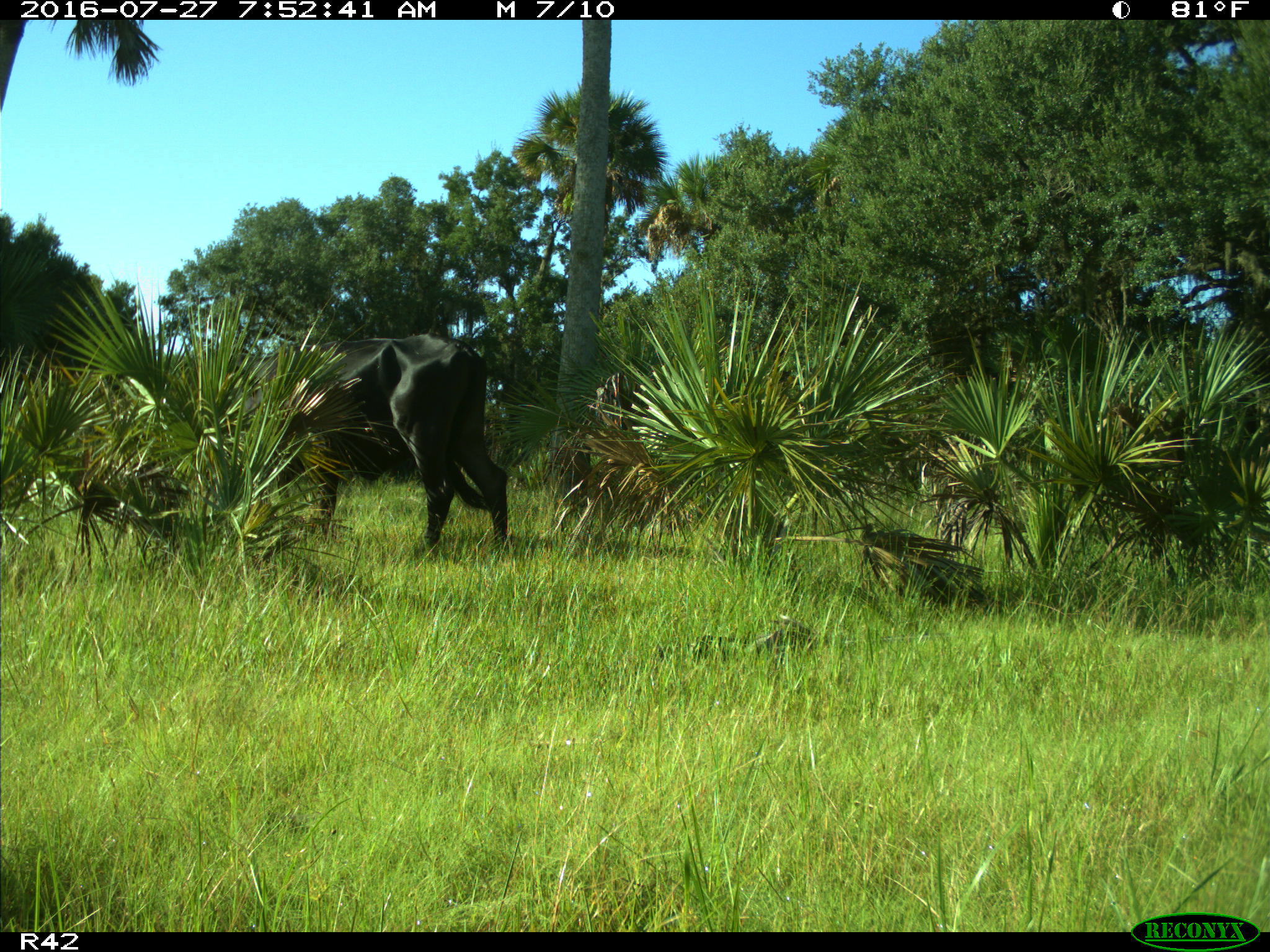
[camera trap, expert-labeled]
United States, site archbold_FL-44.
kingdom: Animalia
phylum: Chordata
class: Mammalia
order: Artiodactyla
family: Bovidae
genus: Bos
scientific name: Bos taurus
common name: domestic cow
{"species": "Bos taurus (domestic cow)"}